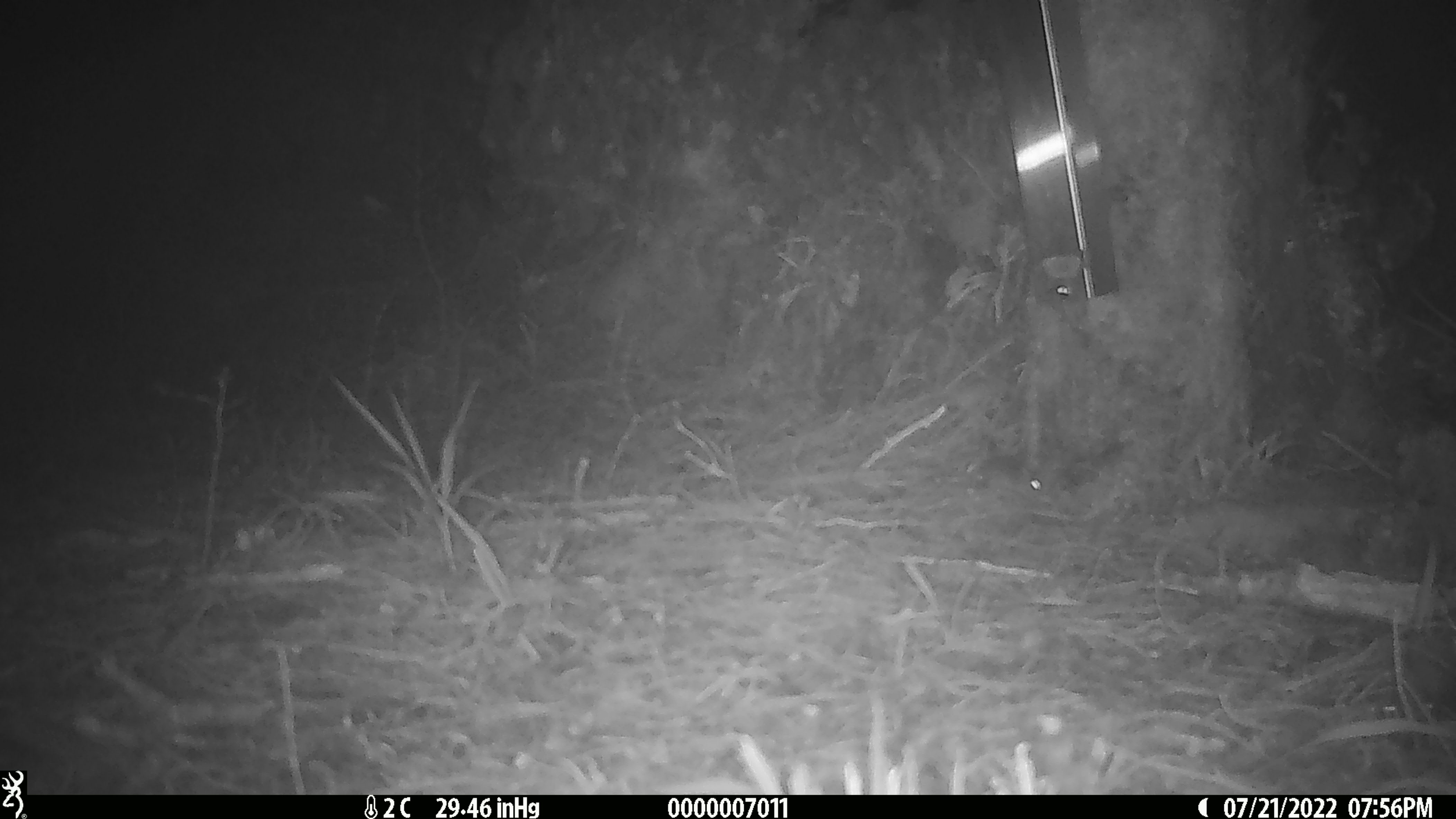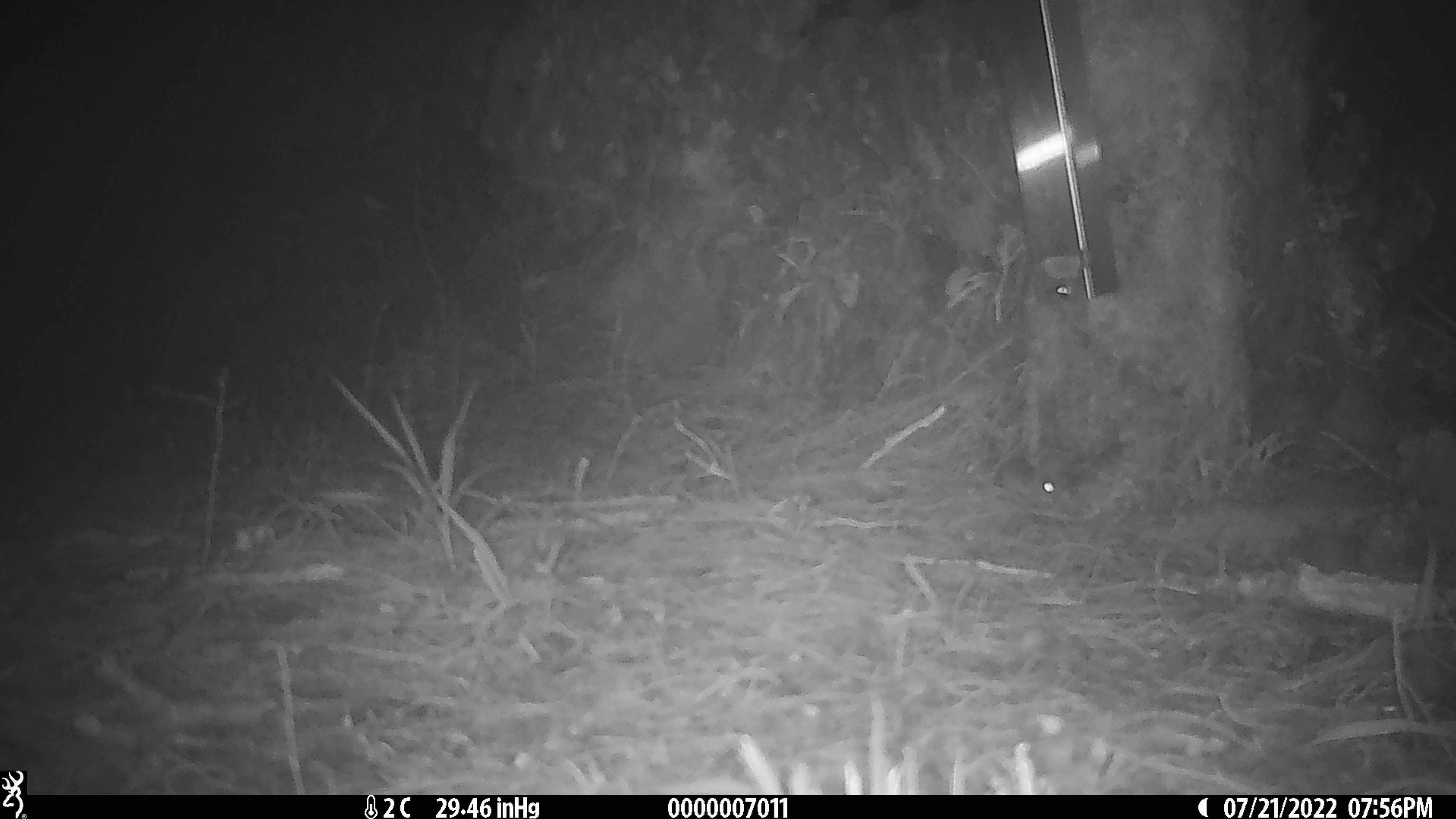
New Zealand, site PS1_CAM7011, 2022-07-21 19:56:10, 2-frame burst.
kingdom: Animalia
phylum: Chordata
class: Mammalia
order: Rodentia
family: Muridae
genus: Mus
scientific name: Mus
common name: mouse